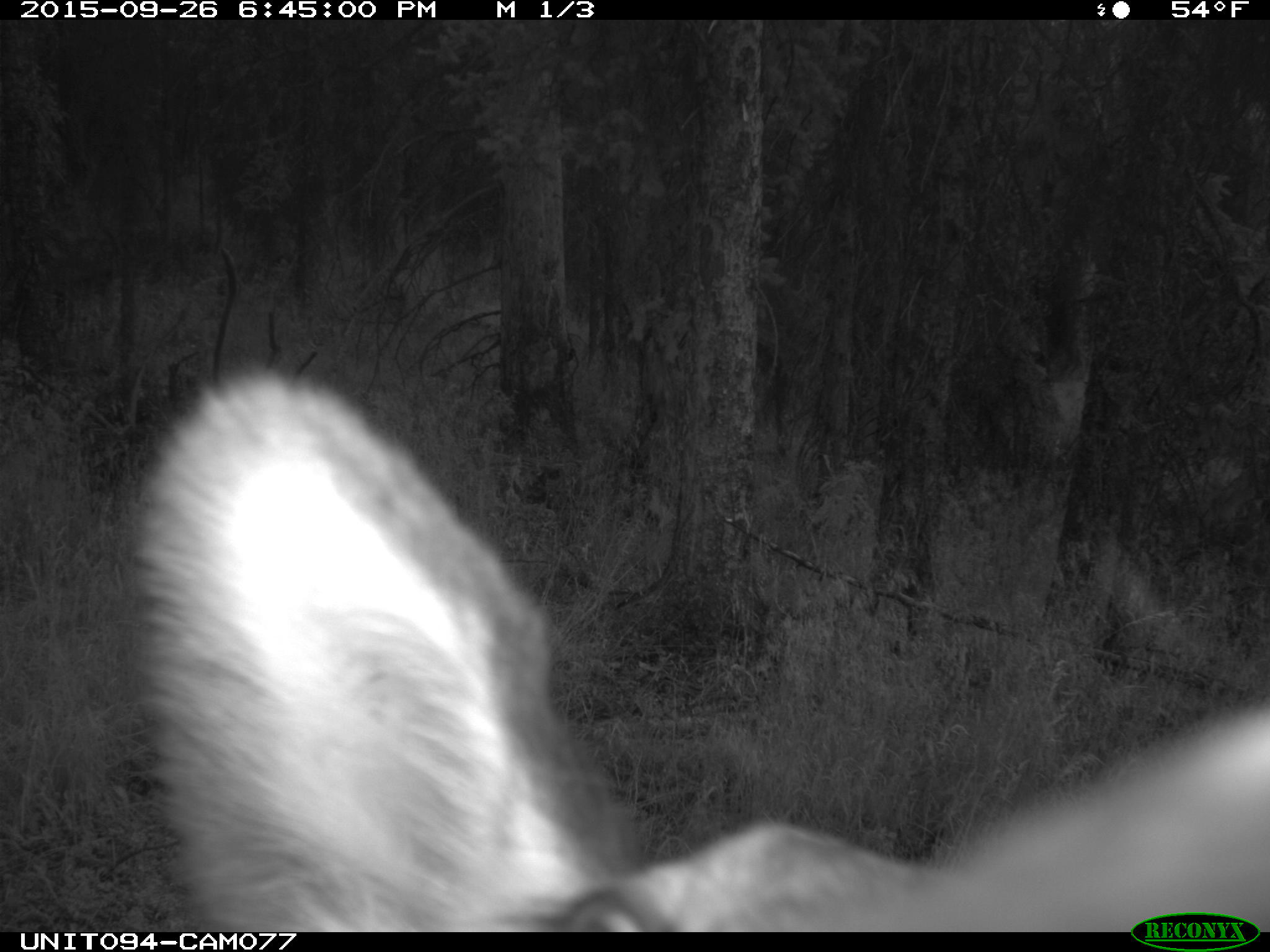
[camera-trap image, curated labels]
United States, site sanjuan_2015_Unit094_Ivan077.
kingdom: Animalia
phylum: Chordata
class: Mammalia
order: Artiodactyla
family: Cervidae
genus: Cervus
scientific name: Cervus elaphus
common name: red deer